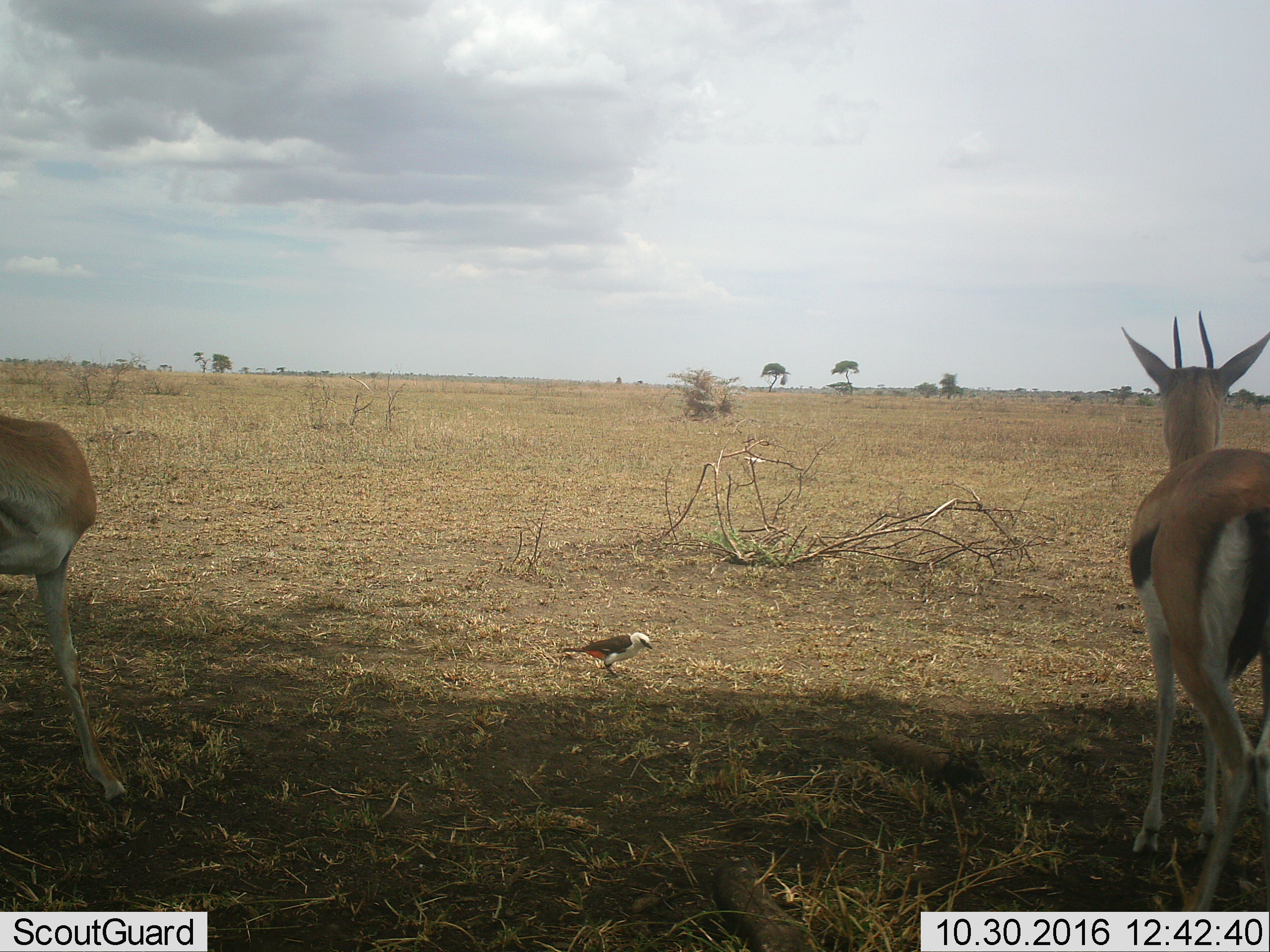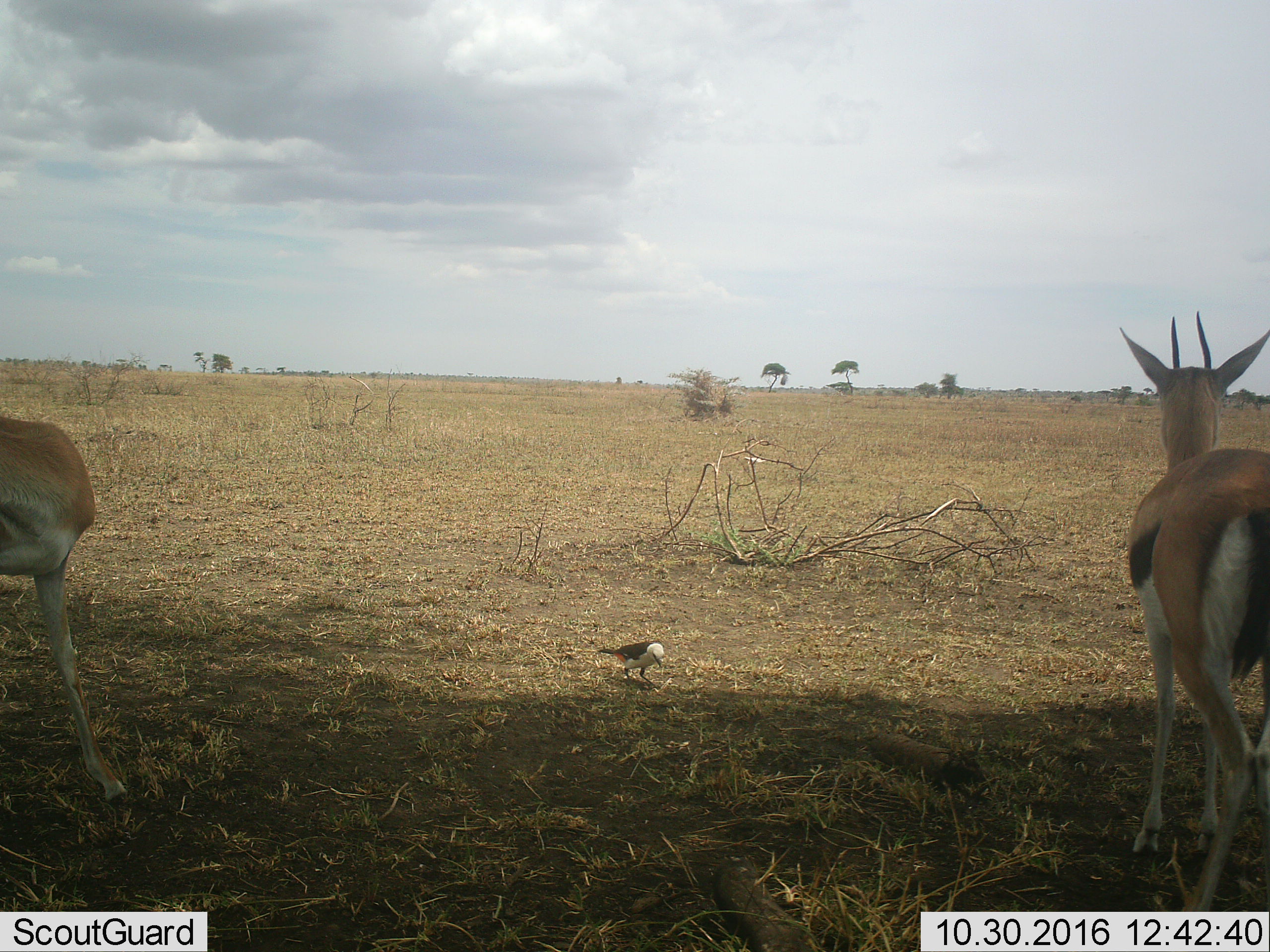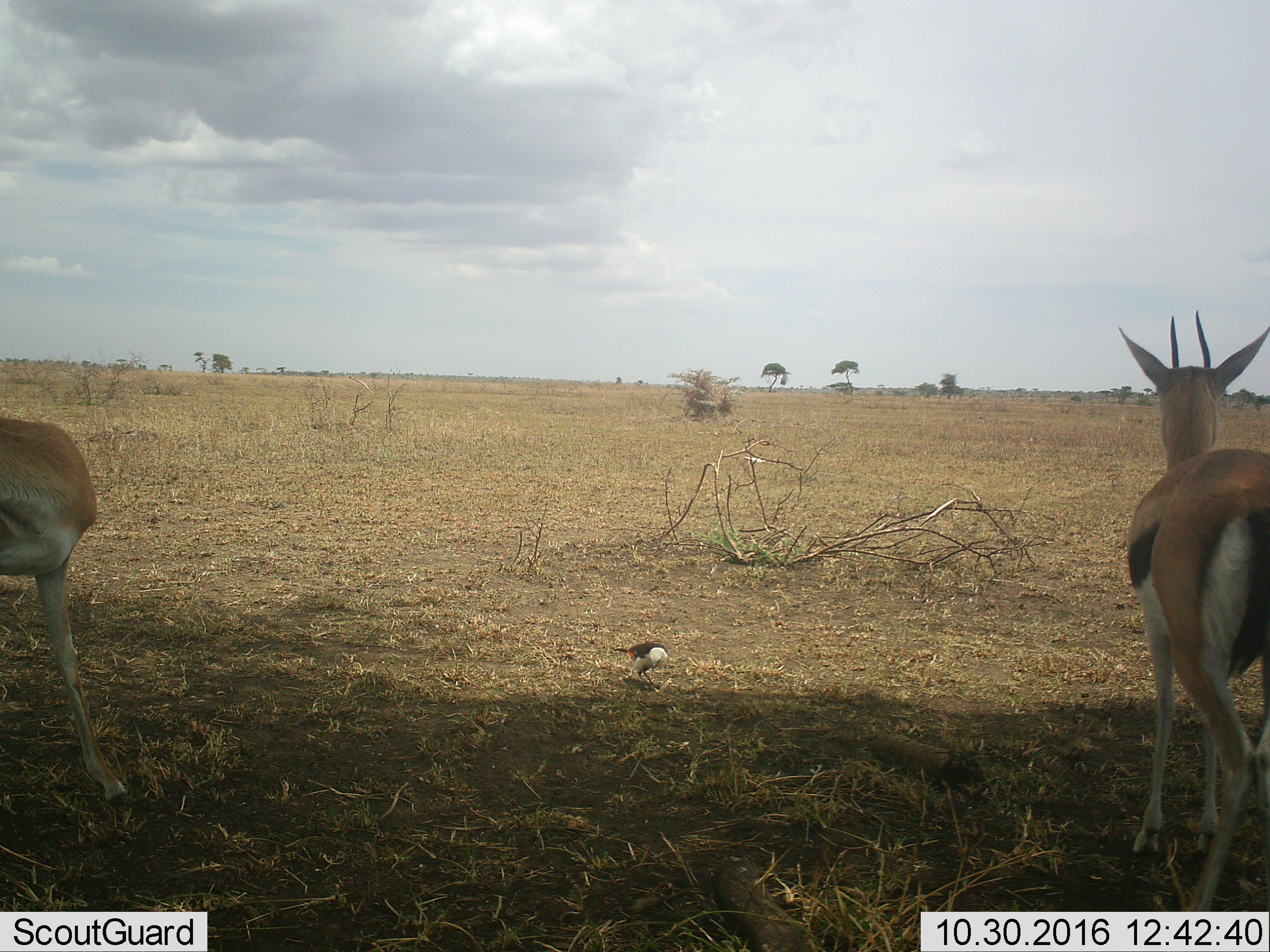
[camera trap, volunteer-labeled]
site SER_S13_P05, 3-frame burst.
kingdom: Animalia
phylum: Chordata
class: Aves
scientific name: Aves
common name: bird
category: birdother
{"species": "birdother (bird) (Aves)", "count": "1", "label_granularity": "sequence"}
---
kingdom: Animalia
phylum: Chordata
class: Mammalia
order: Artiodactyla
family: Bovidae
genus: Eudorcas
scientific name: Eudorcas thomsonii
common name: thomson's gazelle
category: gazellethomsons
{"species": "gazellethomsons (thomson's gazelle) (Eudorcas thomsonii)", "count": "2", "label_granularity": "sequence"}